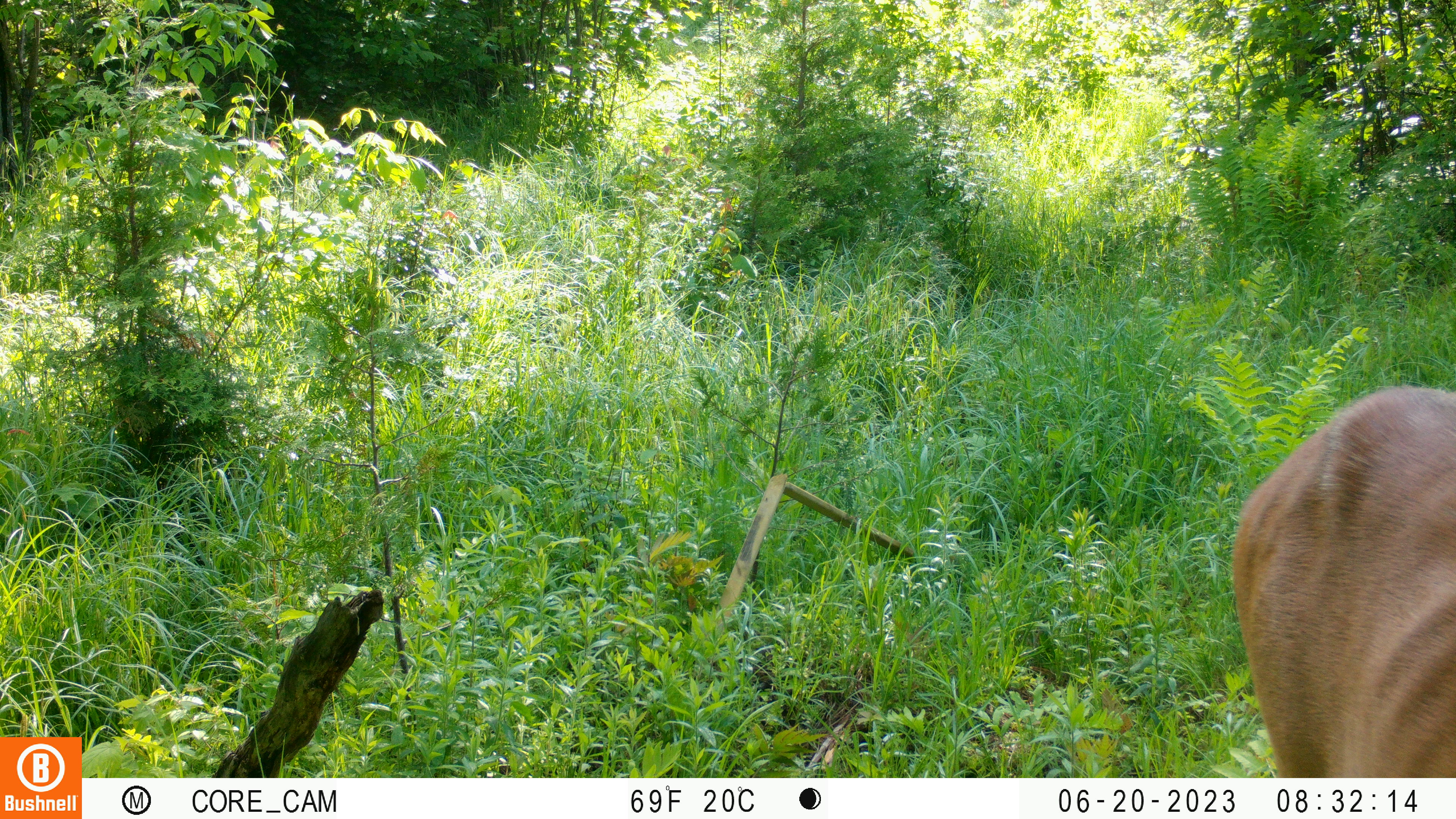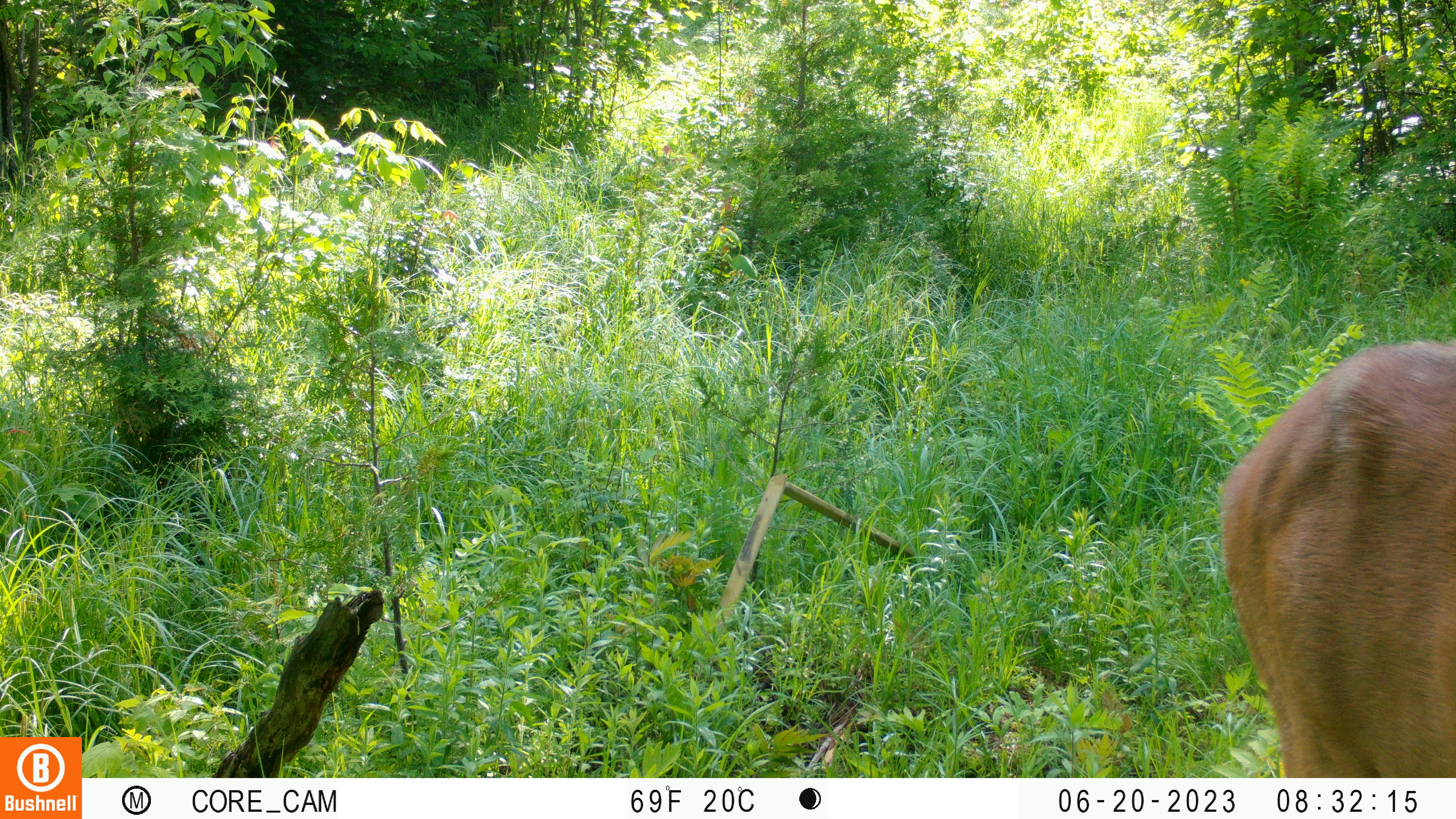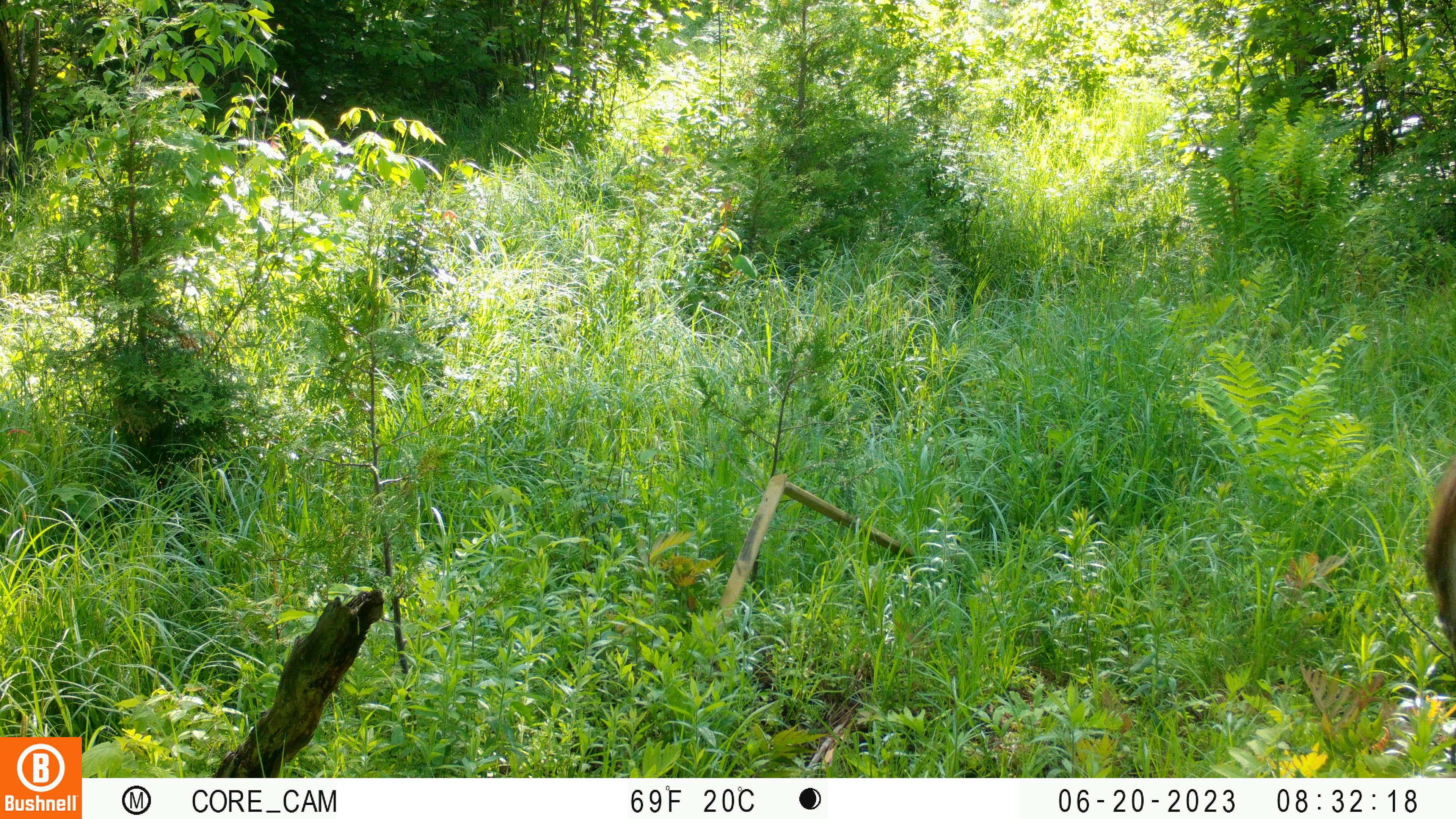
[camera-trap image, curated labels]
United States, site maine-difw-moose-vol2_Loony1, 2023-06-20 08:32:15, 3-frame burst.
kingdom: Animalia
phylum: Chordata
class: Mammalia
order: Artiodactyla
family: Cervidae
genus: Odocoileus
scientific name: Odocoileus virginianus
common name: white-tailed deer